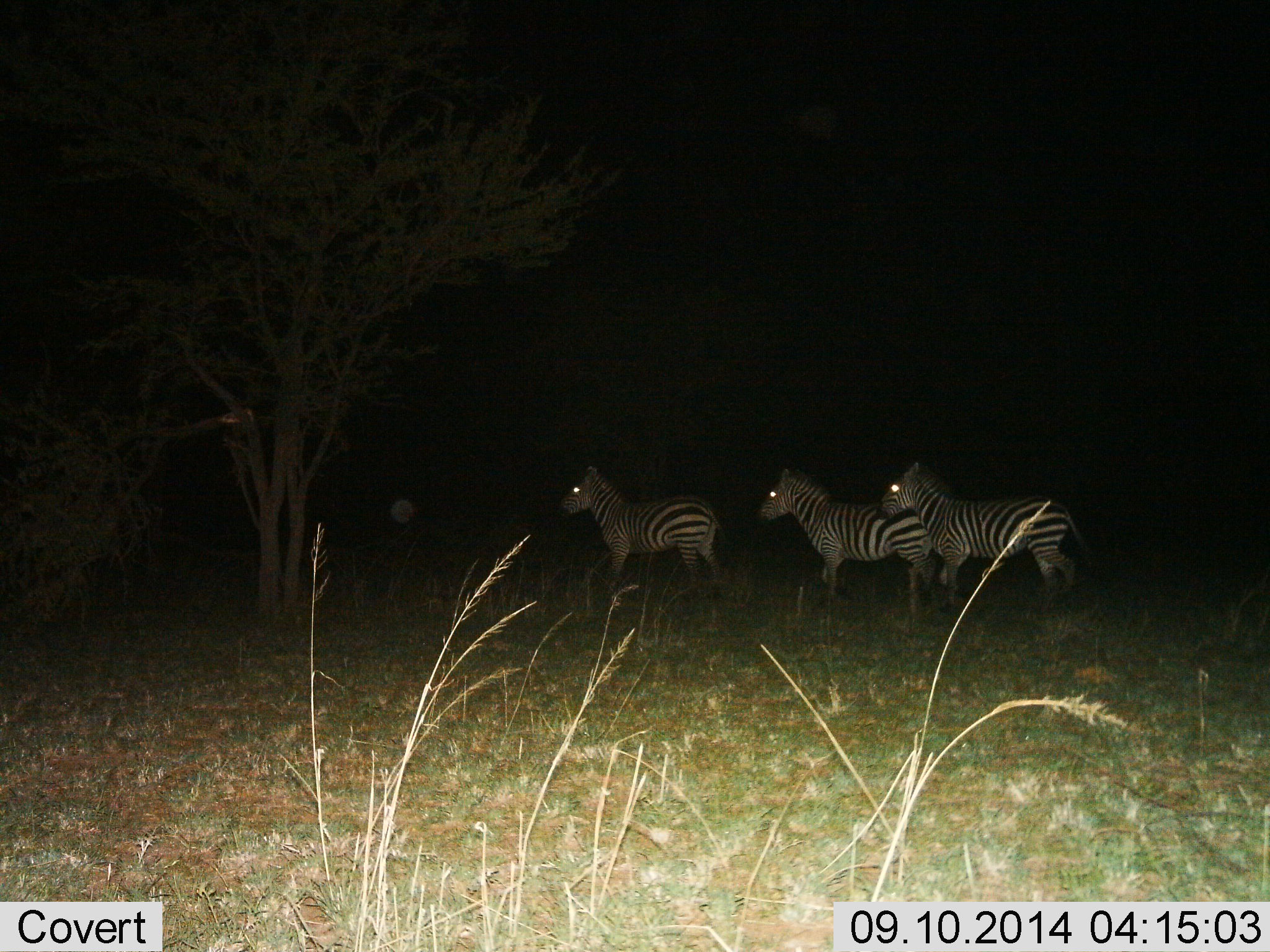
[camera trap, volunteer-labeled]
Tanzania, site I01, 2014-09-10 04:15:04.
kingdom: Animalia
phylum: Chordata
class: Mammalia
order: Perissodactyla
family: Equidae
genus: Equus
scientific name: Equus quagga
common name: plains zebra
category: zebra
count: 3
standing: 50%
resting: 0%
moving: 50%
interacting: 0%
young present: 0%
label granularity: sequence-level